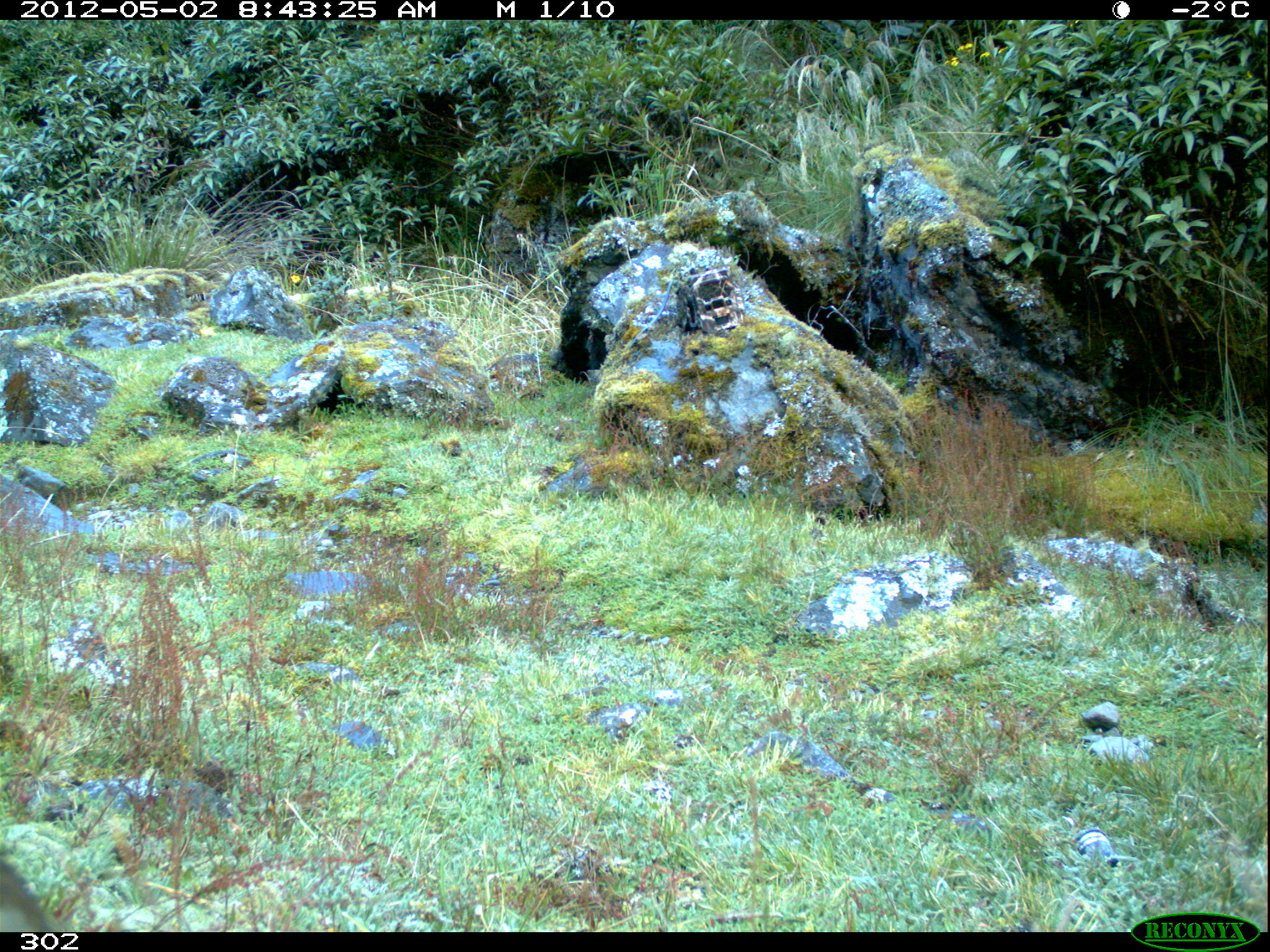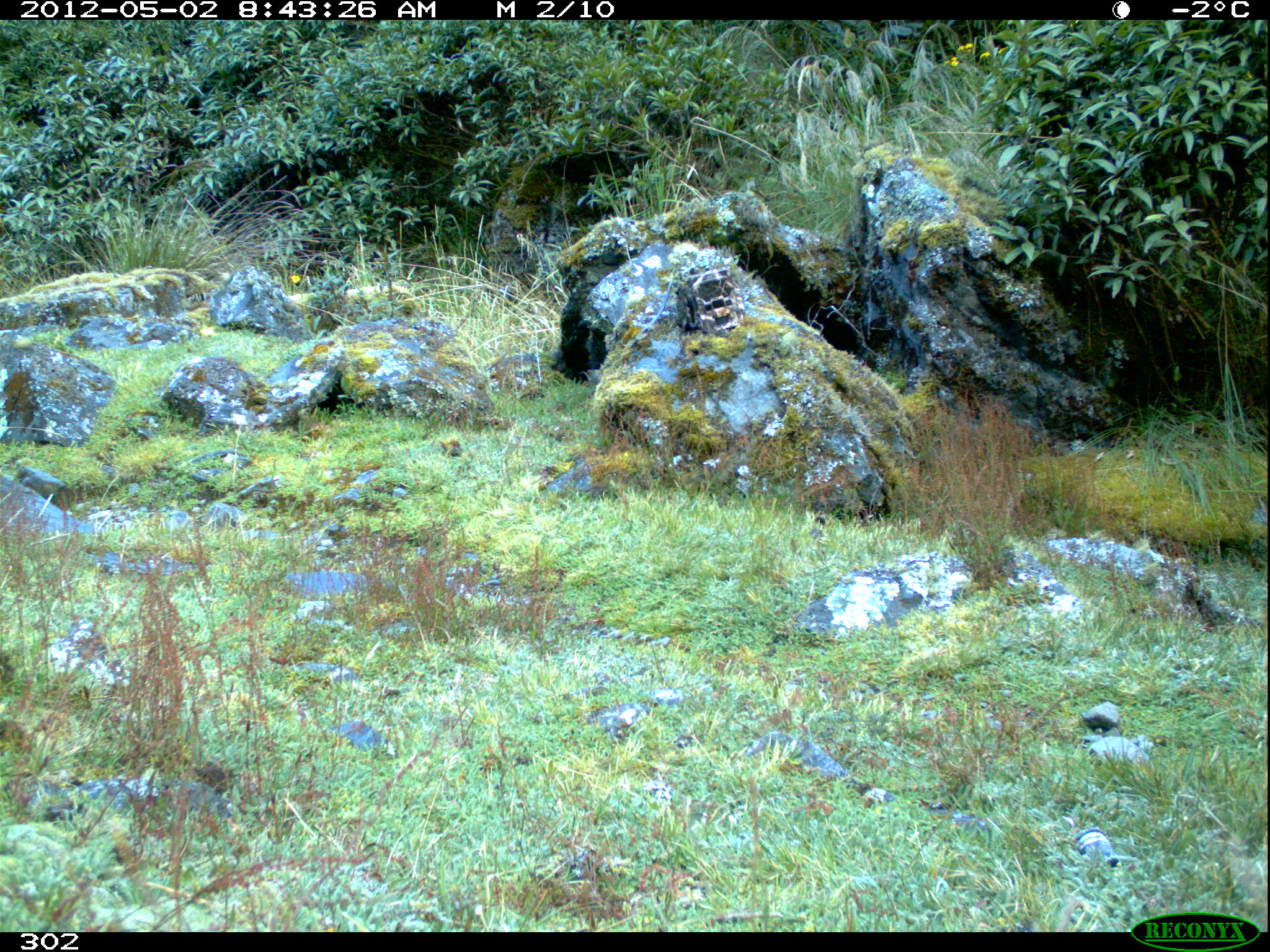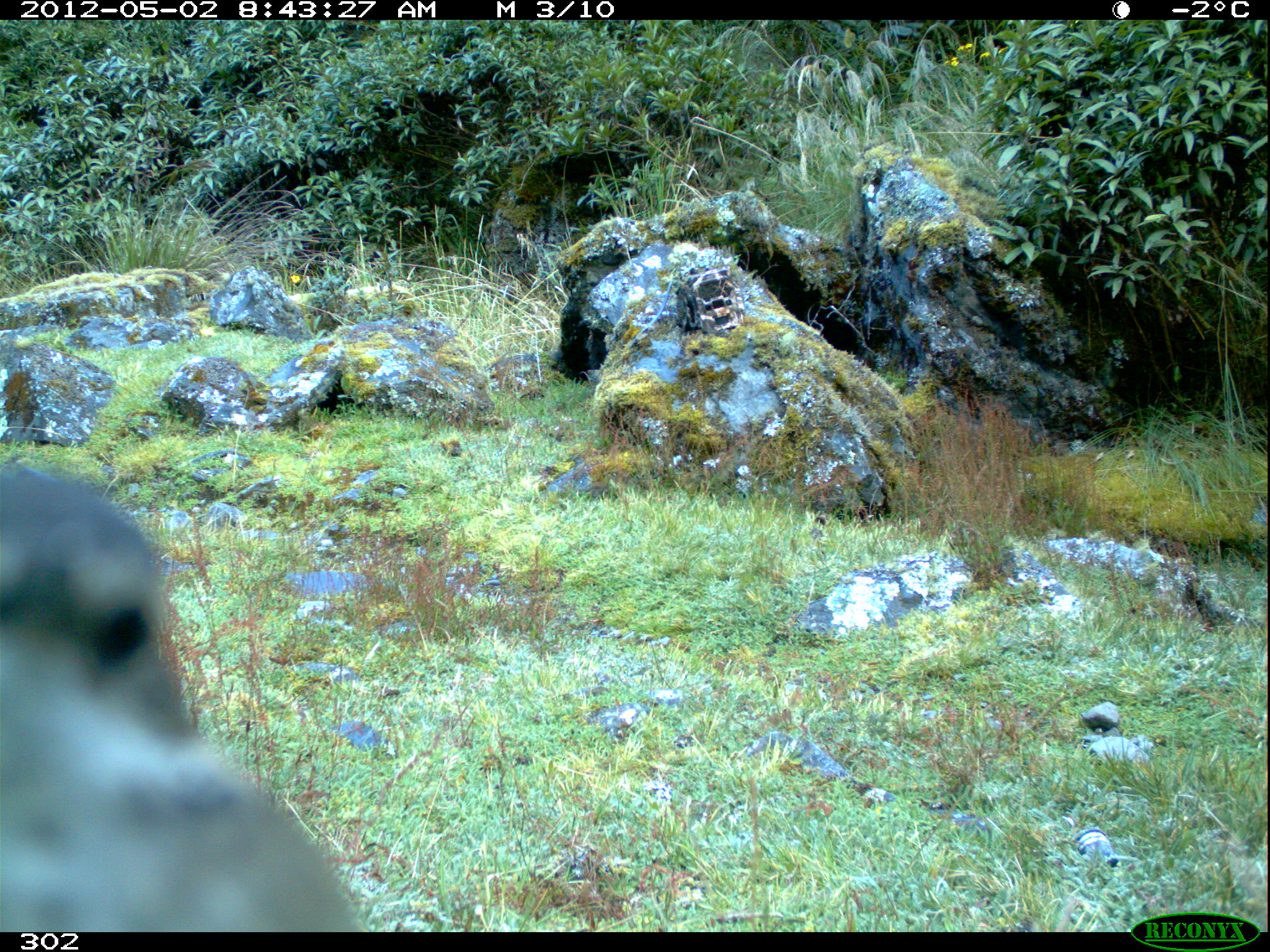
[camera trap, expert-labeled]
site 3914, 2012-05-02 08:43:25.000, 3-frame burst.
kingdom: Animalia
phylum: Chordata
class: Aves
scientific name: Aves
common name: bird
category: unknown bird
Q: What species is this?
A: Unknown bird (bird) (Aves).